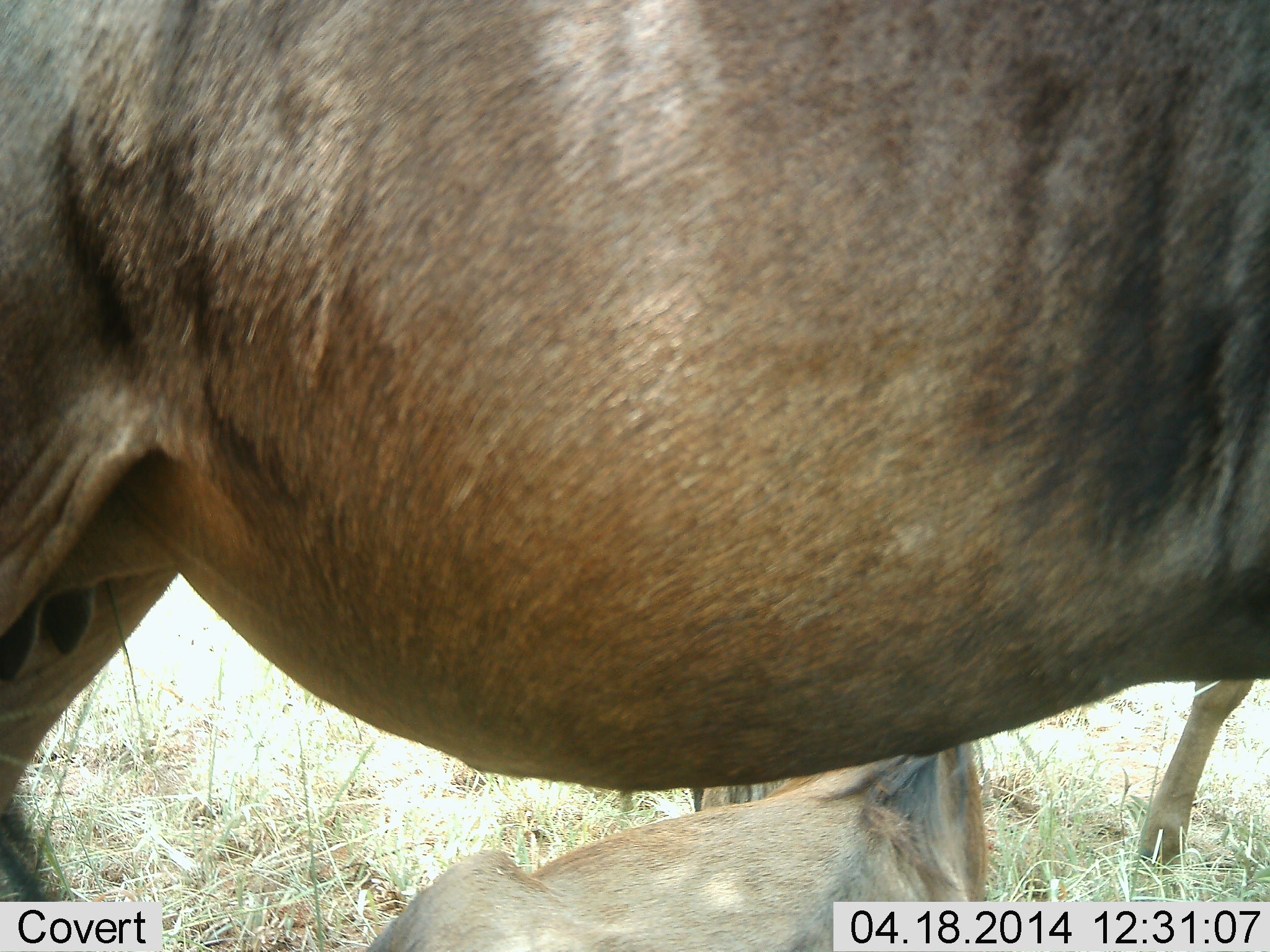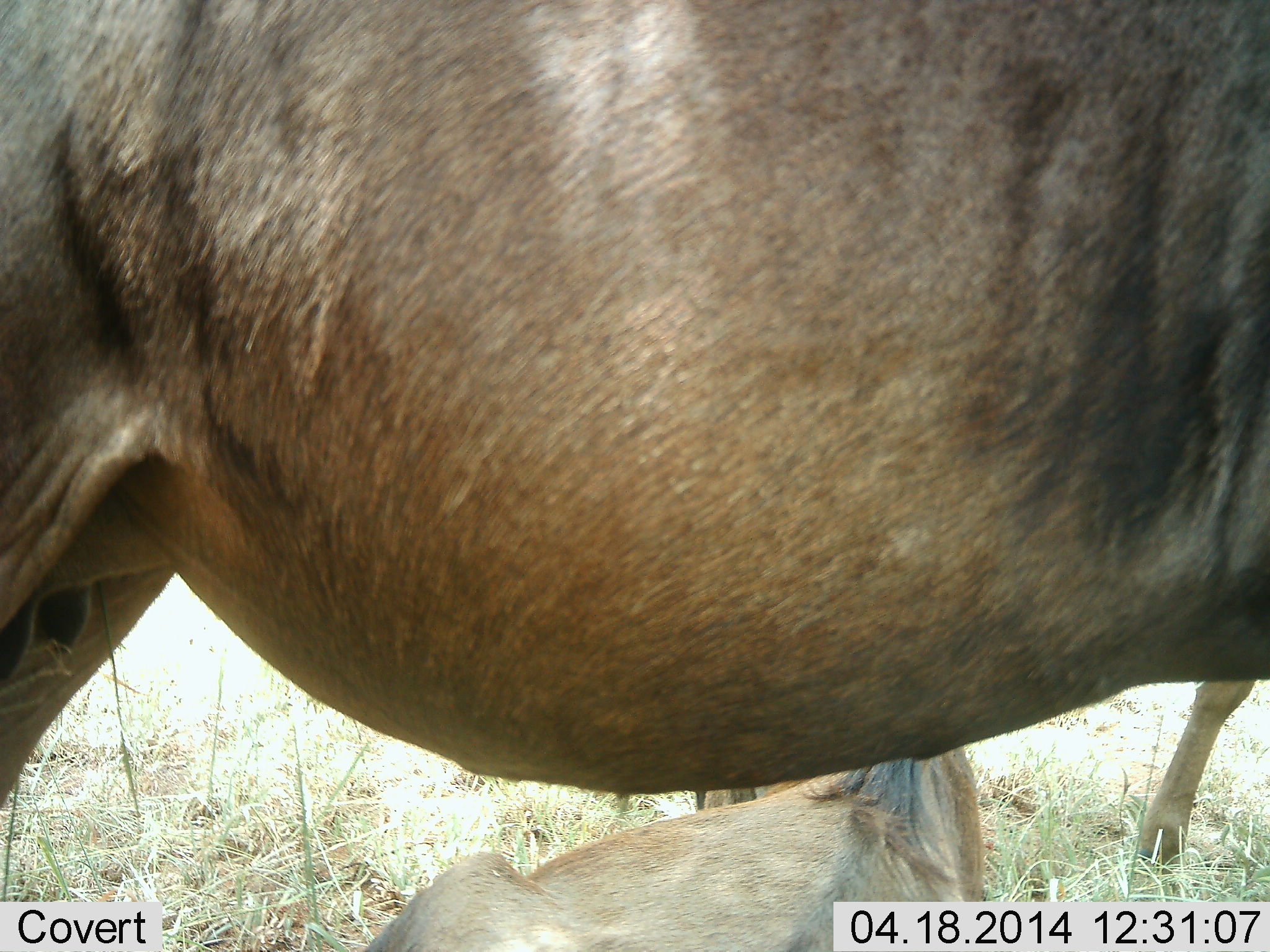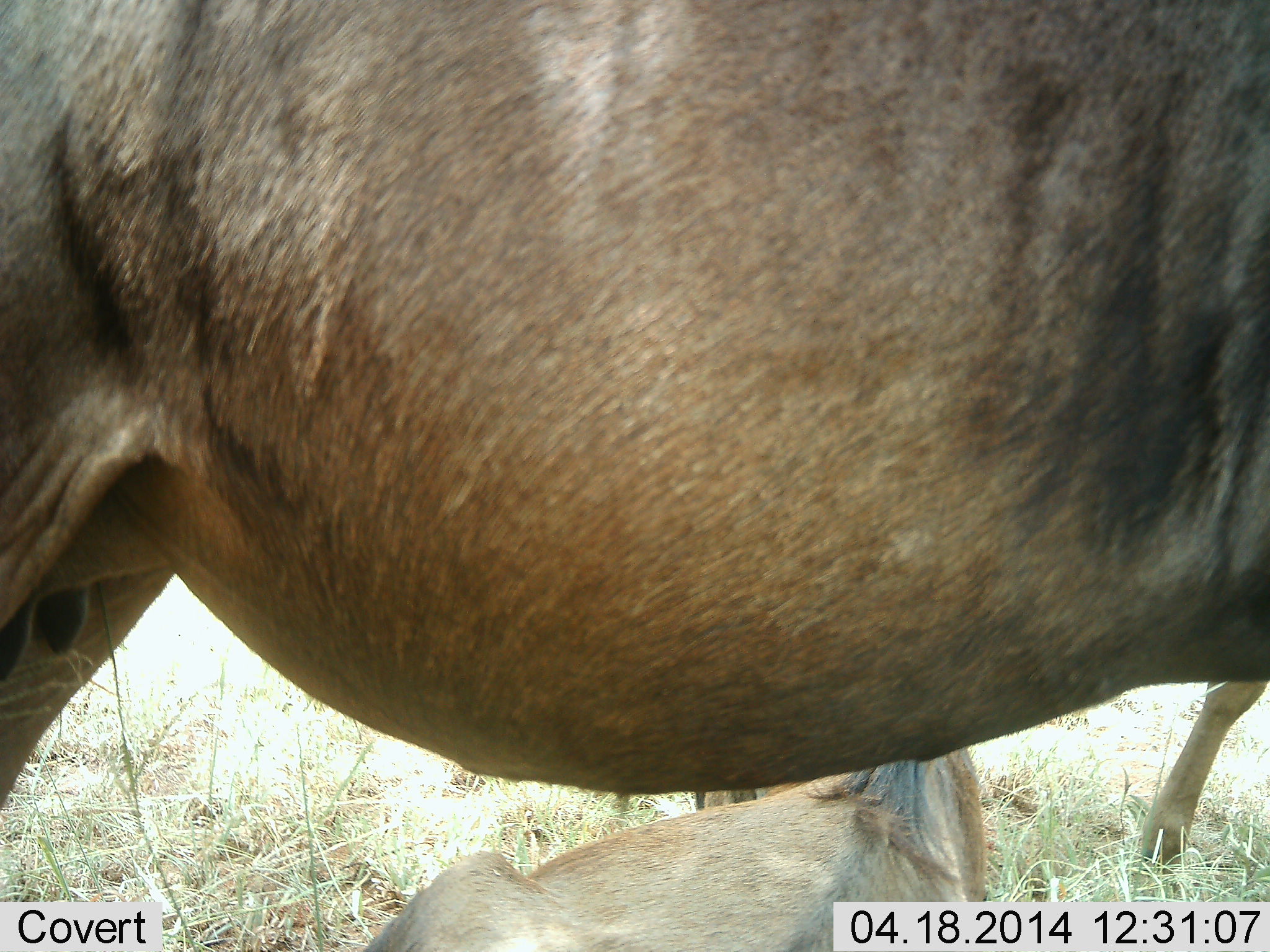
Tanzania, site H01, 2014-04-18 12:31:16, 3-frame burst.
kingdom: Animalia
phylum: Chordata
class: Mammalia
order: Artiodactyla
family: Bovidae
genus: Connochaetes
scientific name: Connochaetes taurinus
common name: blue wildebeest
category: wildebeest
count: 2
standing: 90%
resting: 60%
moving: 10%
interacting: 0%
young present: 10%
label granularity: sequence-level